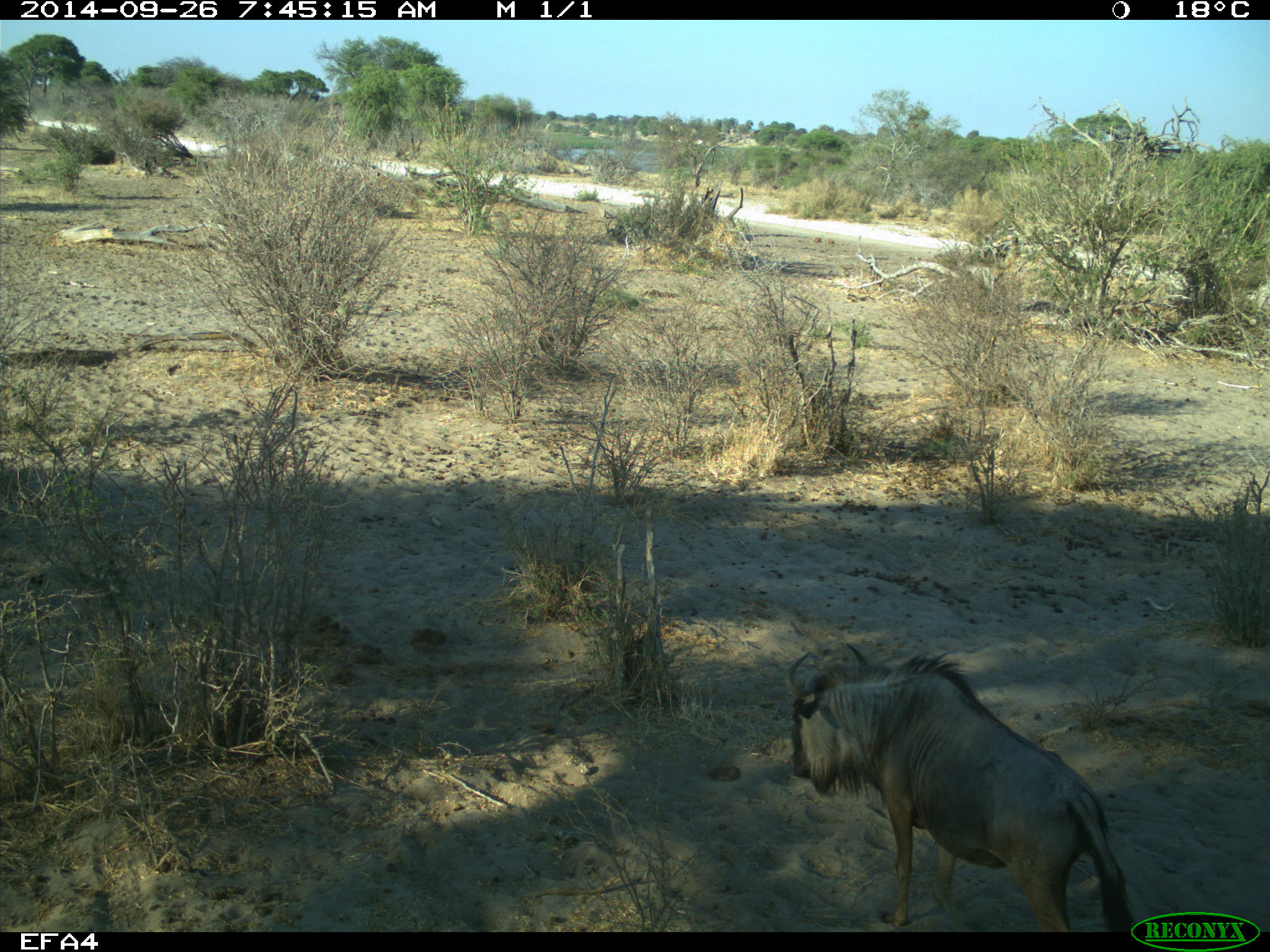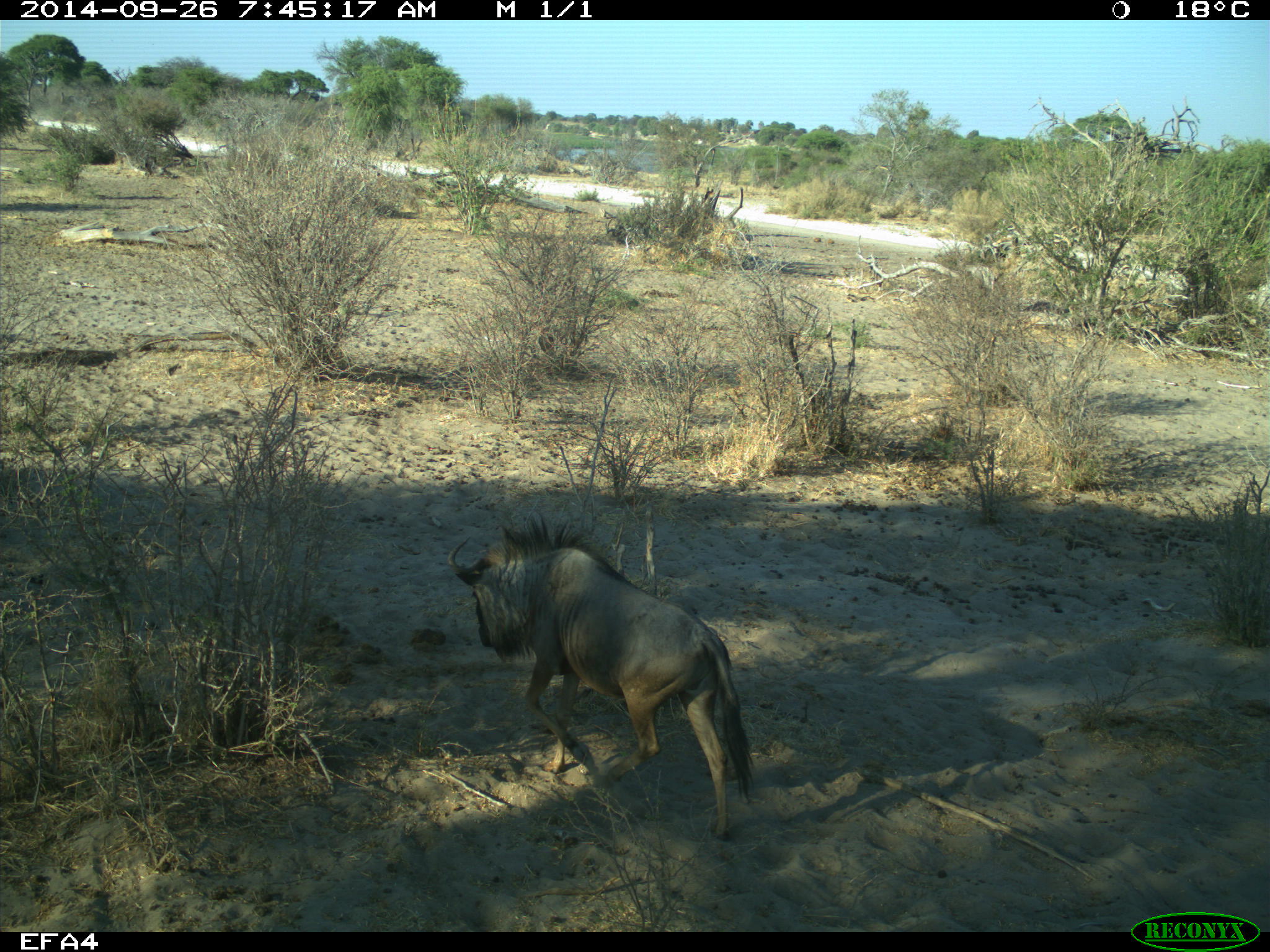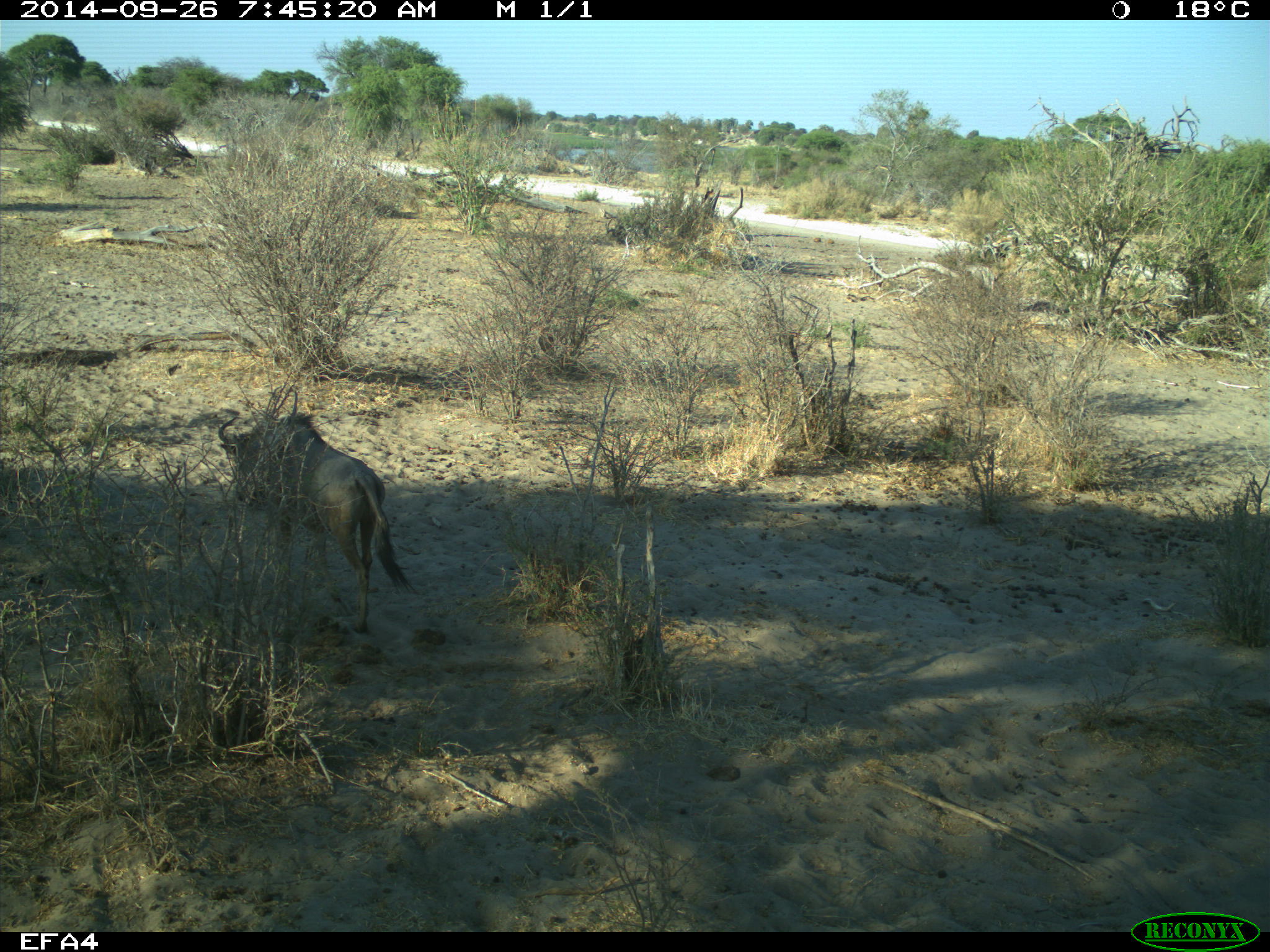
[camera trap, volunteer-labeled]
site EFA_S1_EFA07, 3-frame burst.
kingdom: Animalia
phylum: Chordata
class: Mammalia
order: Artiodactyla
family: Bovidae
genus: Connochaetes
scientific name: Connochaetes taurinus taurinus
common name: blue wildebeest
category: wildebeestblue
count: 1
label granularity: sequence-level